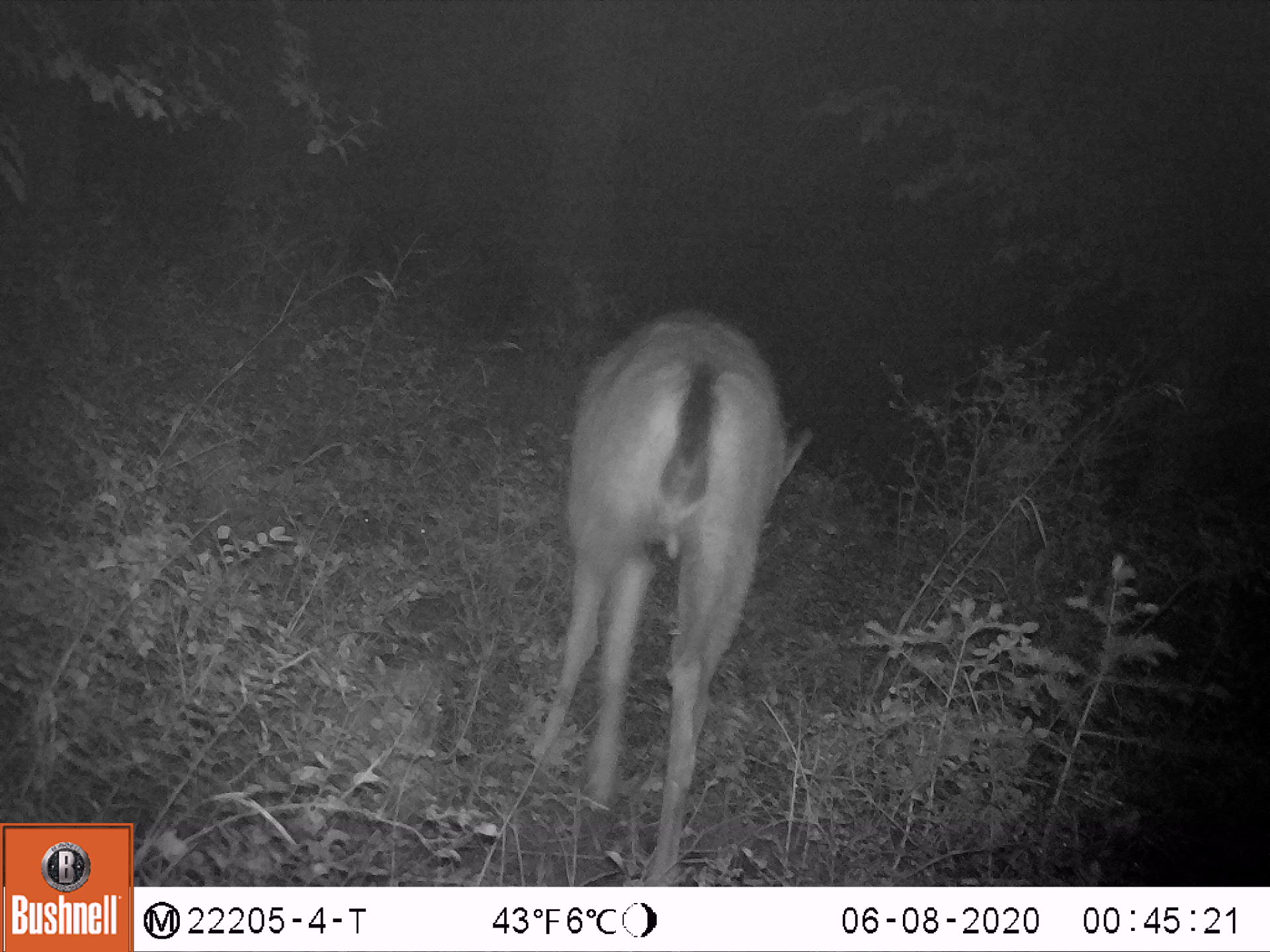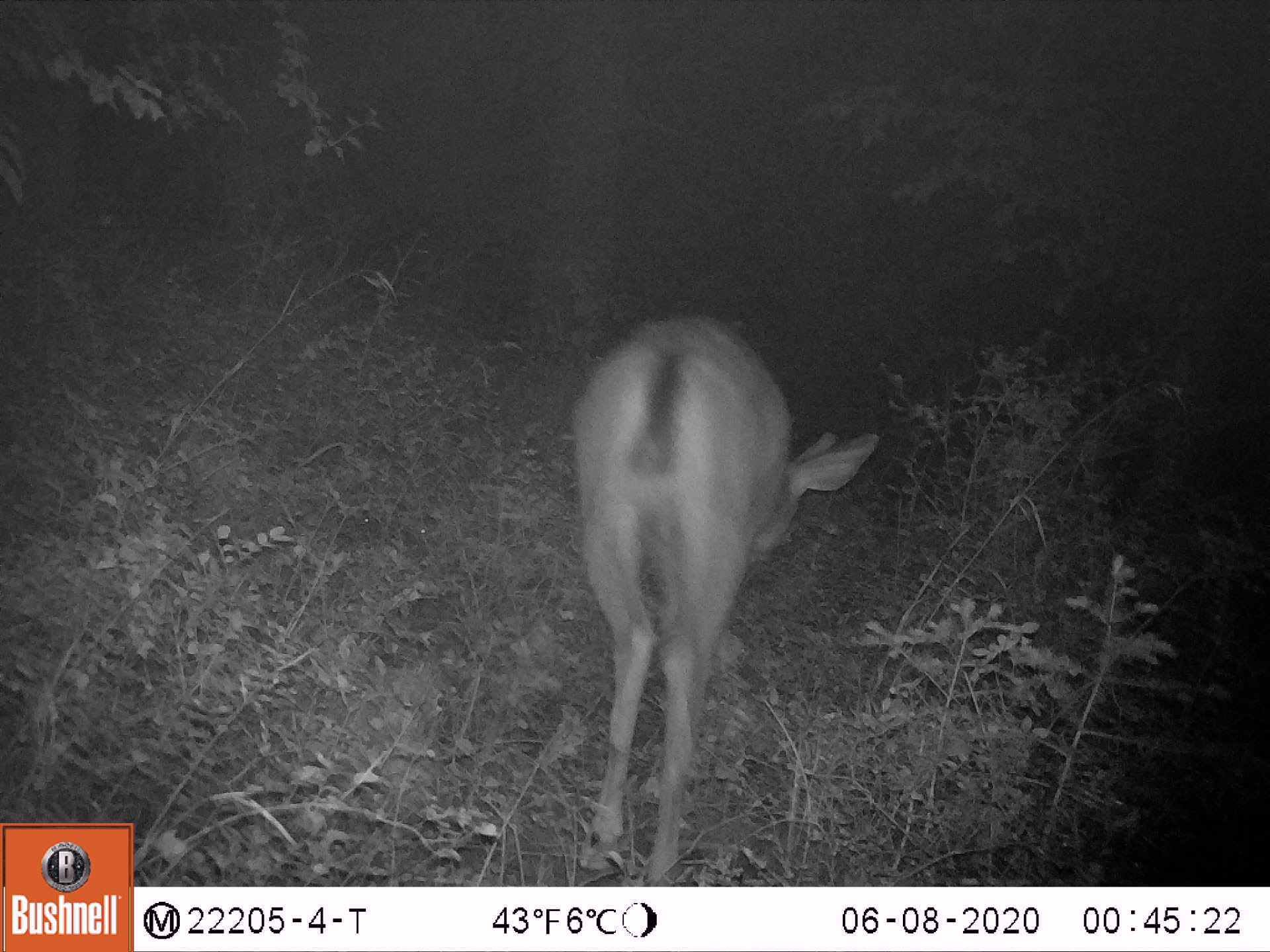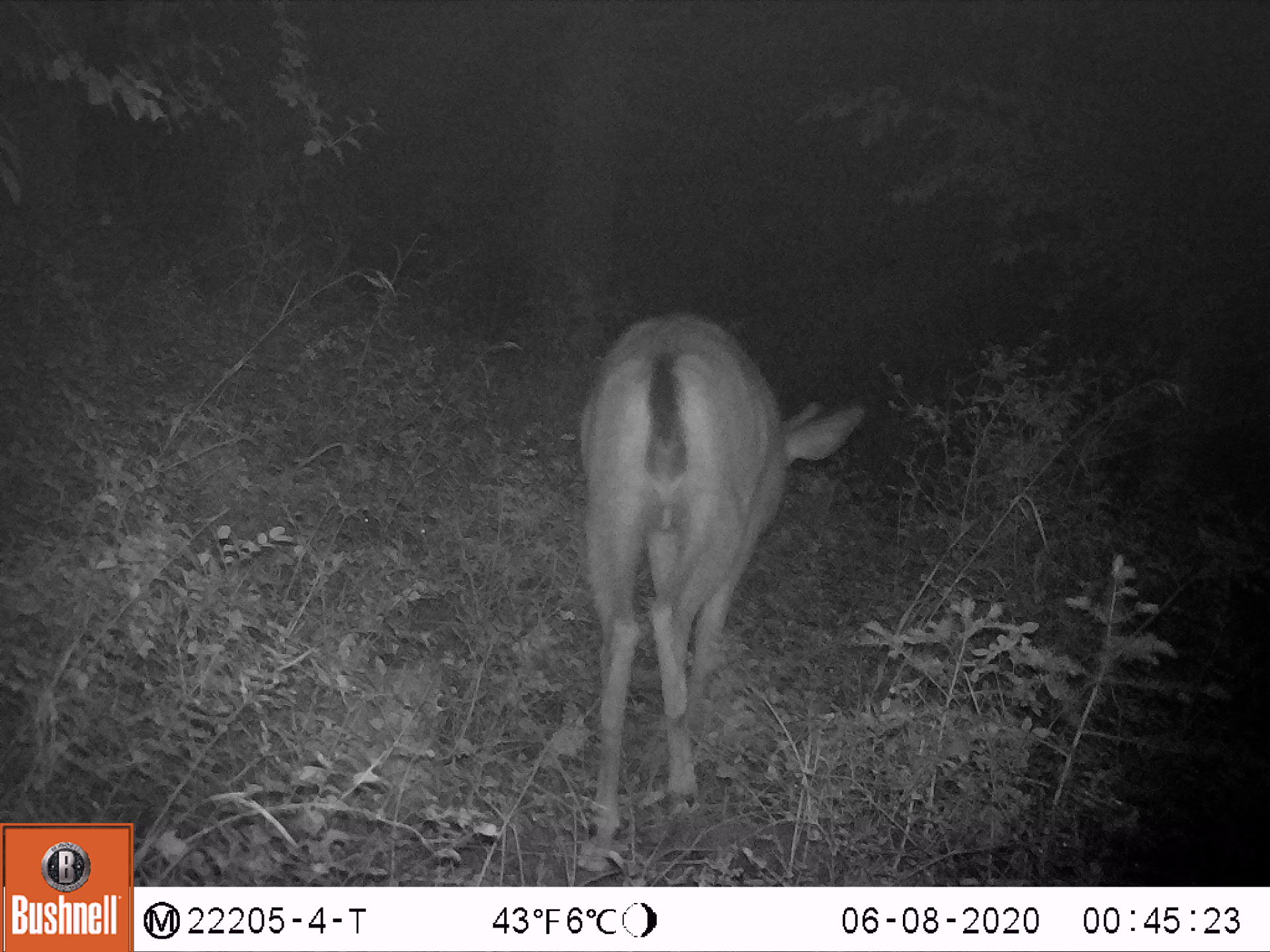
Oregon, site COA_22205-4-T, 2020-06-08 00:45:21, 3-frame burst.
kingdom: Animalia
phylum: Chordata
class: Mammalia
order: Artiodactyla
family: Cervidae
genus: Odocoileus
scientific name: Odocoileus hemionus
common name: black-tailed deer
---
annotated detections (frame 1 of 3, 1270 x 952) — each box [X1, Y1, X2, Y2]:
black-tailed deer: [500, 293, 843, 883]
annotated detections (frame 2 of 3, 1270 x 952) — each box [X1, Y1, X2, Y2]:
black-tailed deer: [535, 296, 898, 883]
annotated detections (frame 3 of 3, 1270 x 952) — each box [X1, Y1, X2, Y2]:
black-tailed deer: [557, 301, 881, 883]